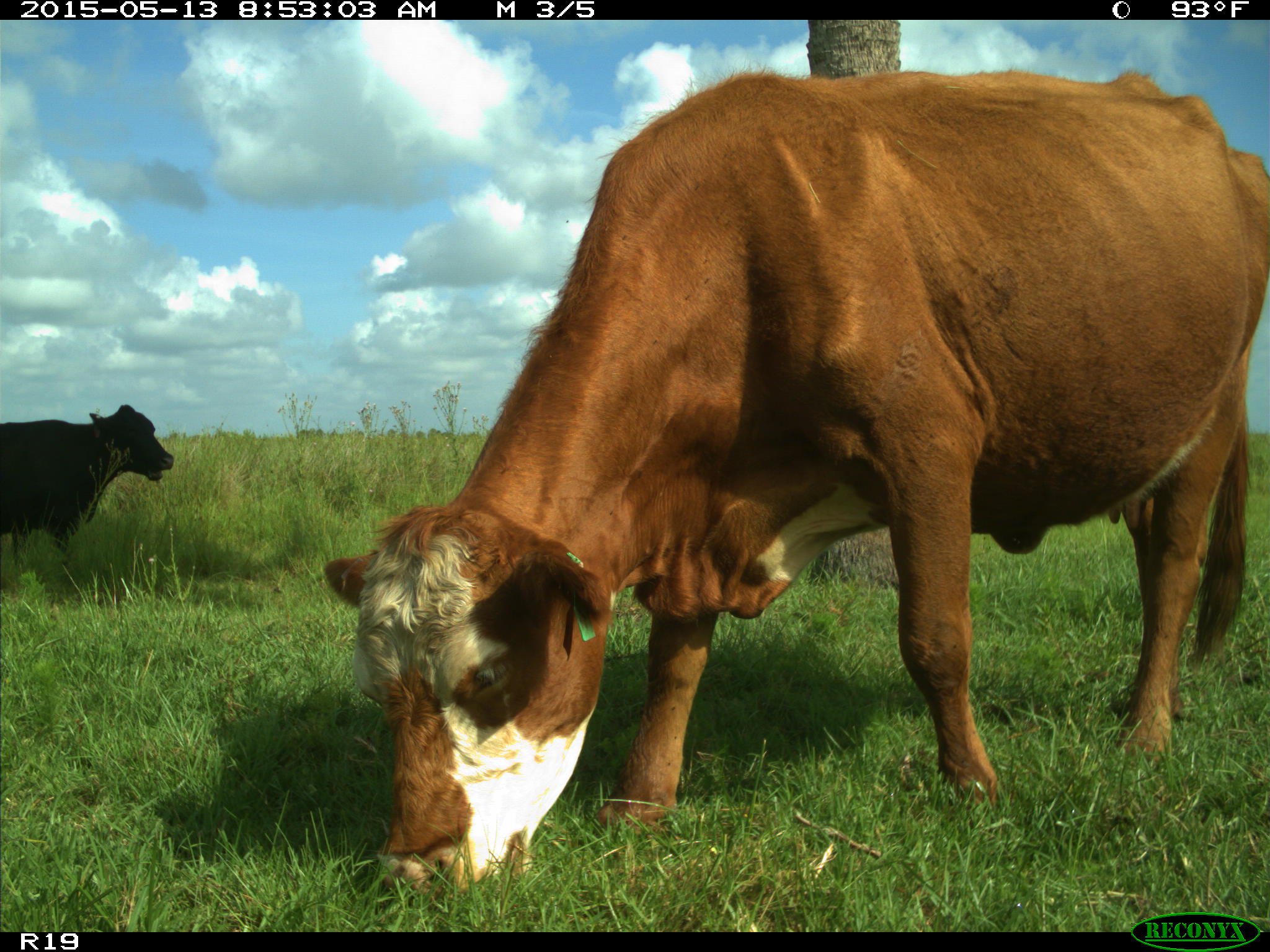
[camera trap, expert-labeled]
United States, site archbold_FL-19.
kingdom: Animalia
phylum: Chordata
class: Mammalia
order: Artiodactyla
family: Bovidae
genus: Bos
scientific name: Bos taurus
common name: domestic cow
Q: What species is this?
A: Bos taurus (domestic cow).